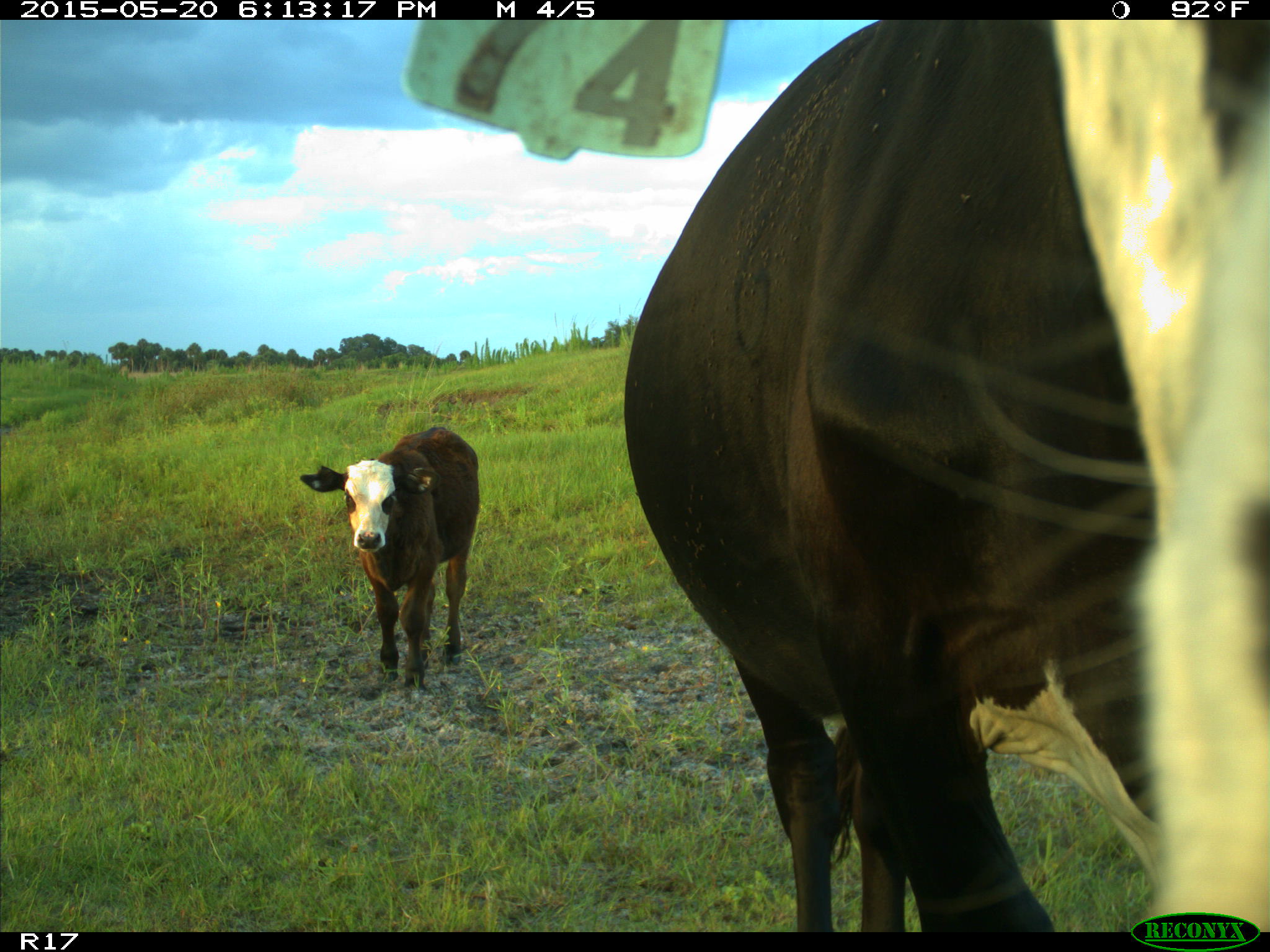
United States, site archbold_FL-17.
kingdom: Animalia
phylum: Chordata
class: Mammalia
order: Artiodactyla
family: Bovidae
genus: Bos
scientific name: Bos taurus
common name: domestic cow